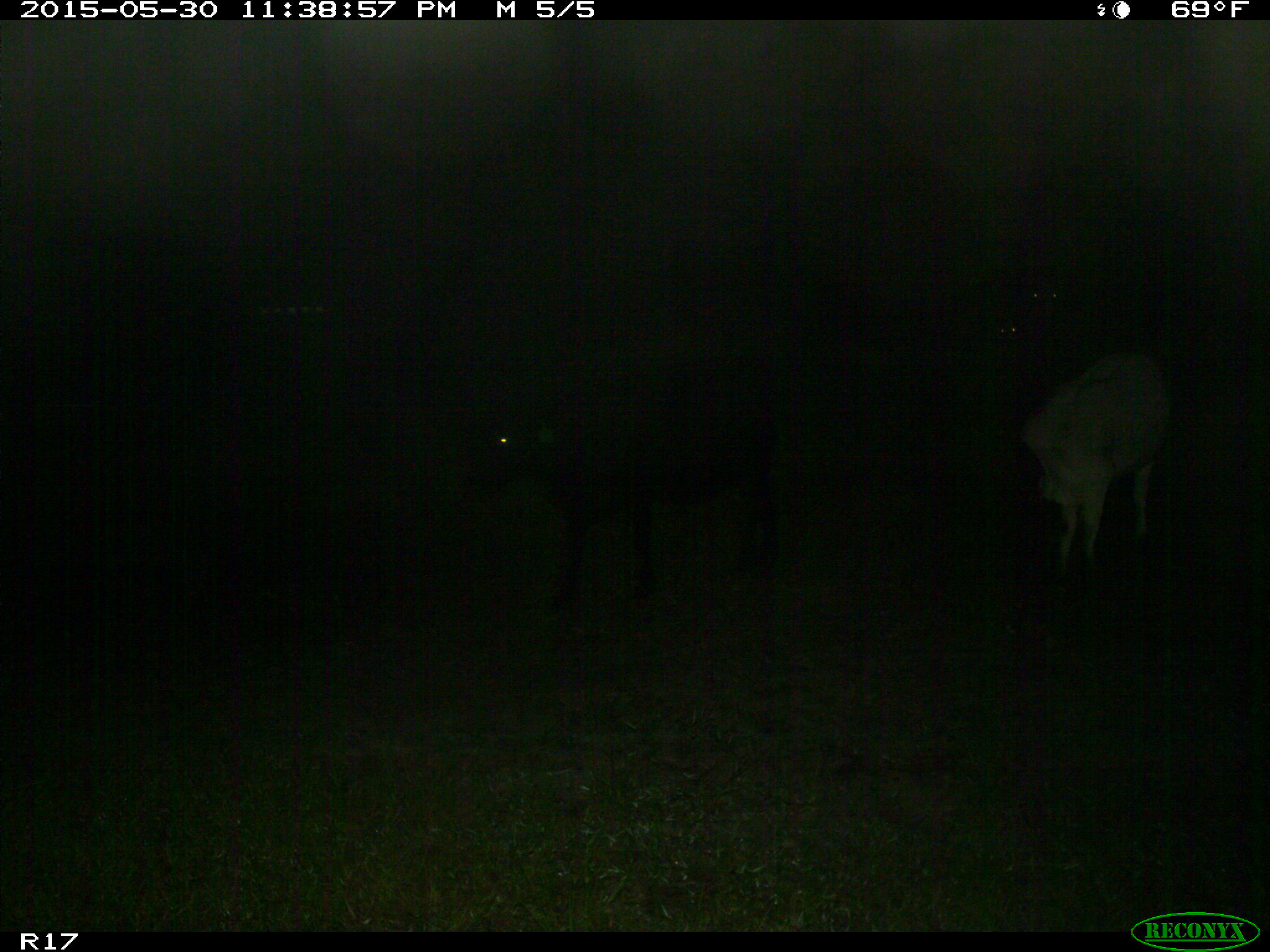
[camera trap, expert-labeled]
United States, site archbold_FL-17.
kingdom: Animalia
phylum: Chordata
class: Mammalia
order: Artiodactyla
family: Bovidae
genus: Bos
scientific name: Bos taurus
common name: domestic cow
Bos taurus (domestic cow).